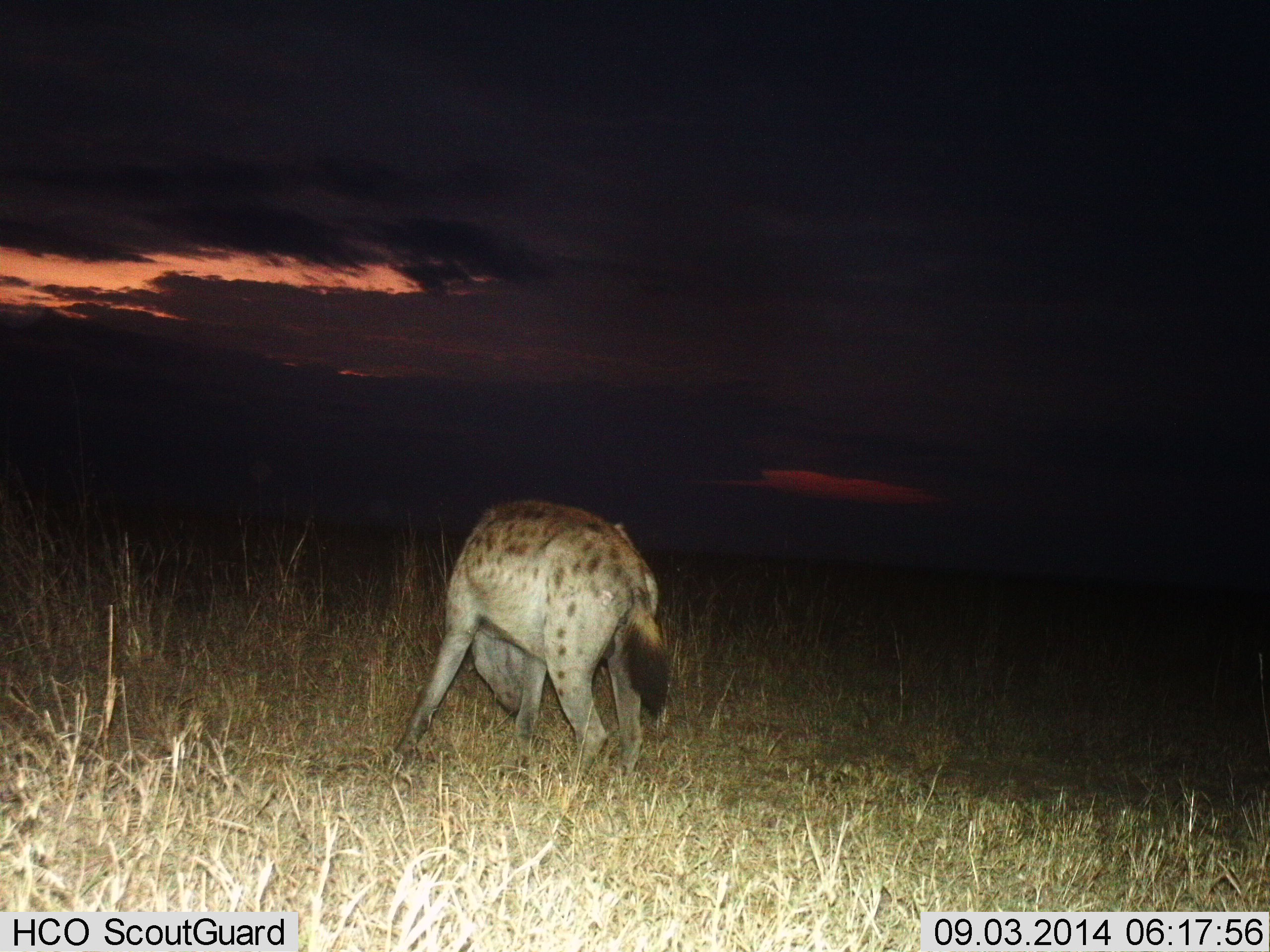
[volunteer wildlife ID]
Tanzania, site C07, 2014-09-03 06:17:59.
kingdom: Animalia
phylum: Chordata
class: Mammalia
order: Carnivora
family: Hyaenidae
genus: Crocuta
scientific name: Crocuta crocuta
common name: spotted hyena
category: hyenaspotted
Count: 1.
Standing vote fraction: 60%.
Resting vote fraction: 0%.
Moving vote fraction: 20%.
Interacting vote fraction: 20%.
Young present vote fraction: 0%.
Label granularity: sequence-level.